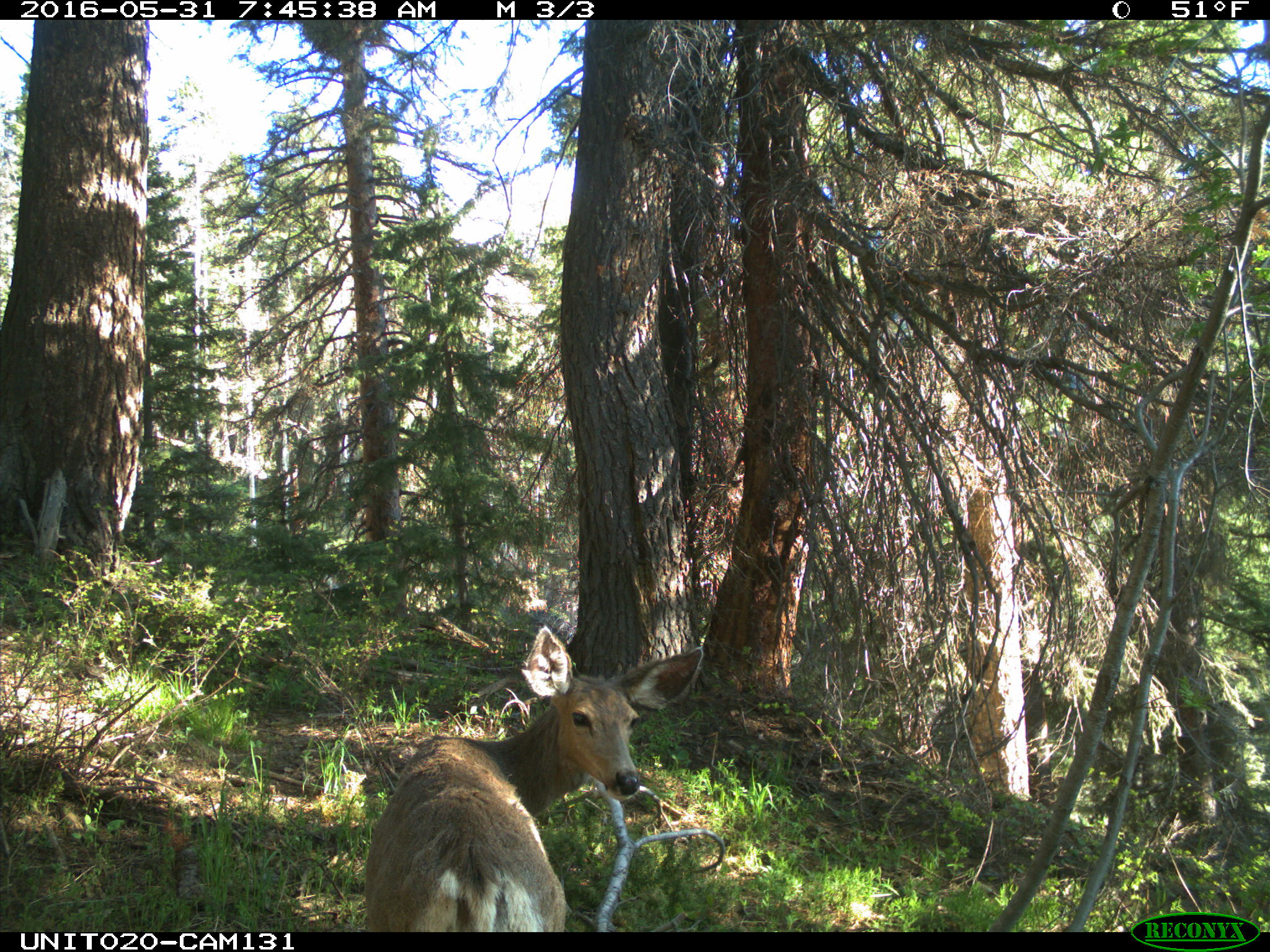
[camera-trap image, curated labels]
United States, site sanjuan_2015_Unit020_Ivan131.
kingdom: Animalia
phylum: Chordata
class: Mammalia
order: Artiodactyla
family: Cervidae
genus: Odocoileus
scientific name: Odocoileus hemionus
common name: mule deer